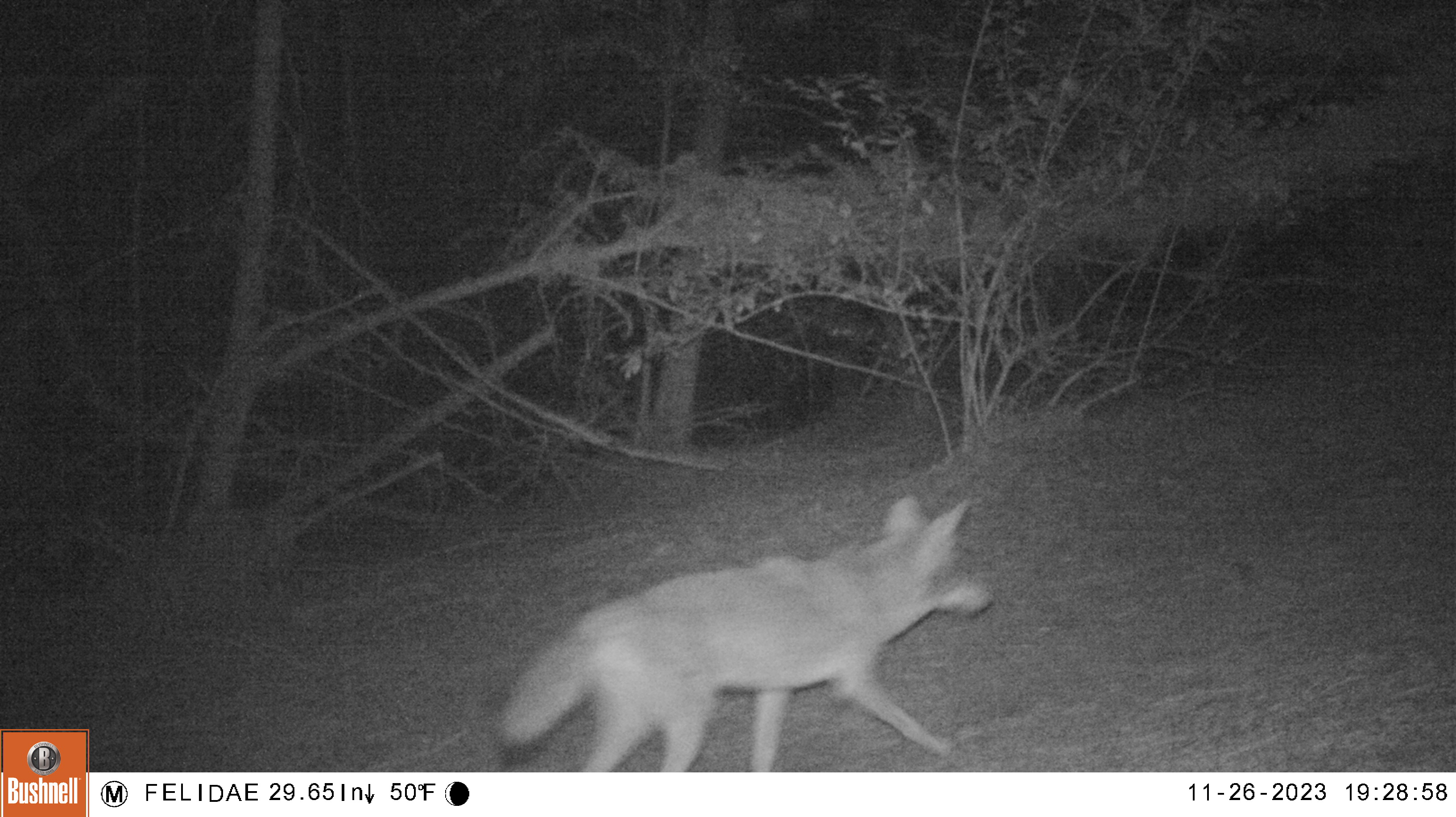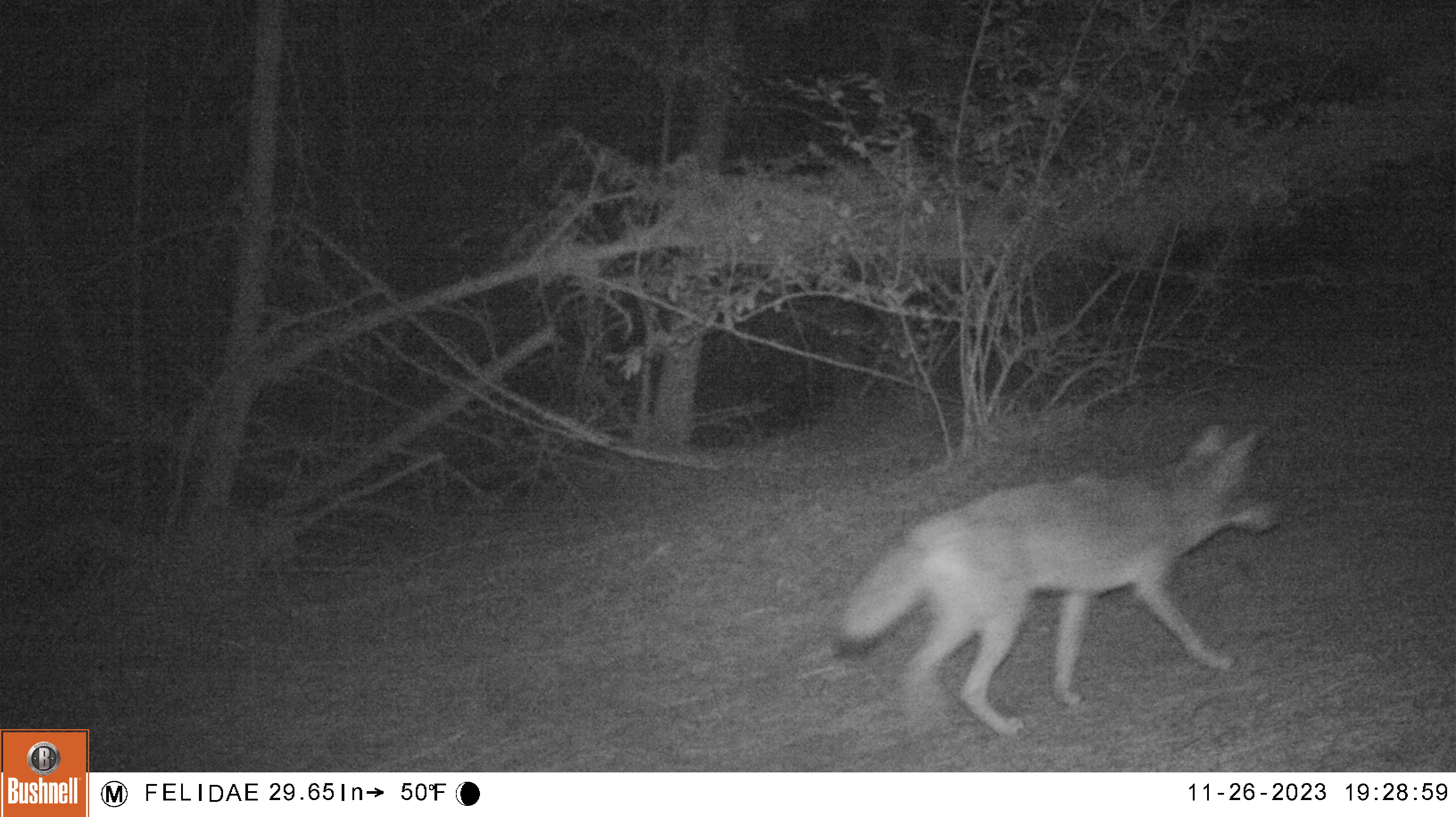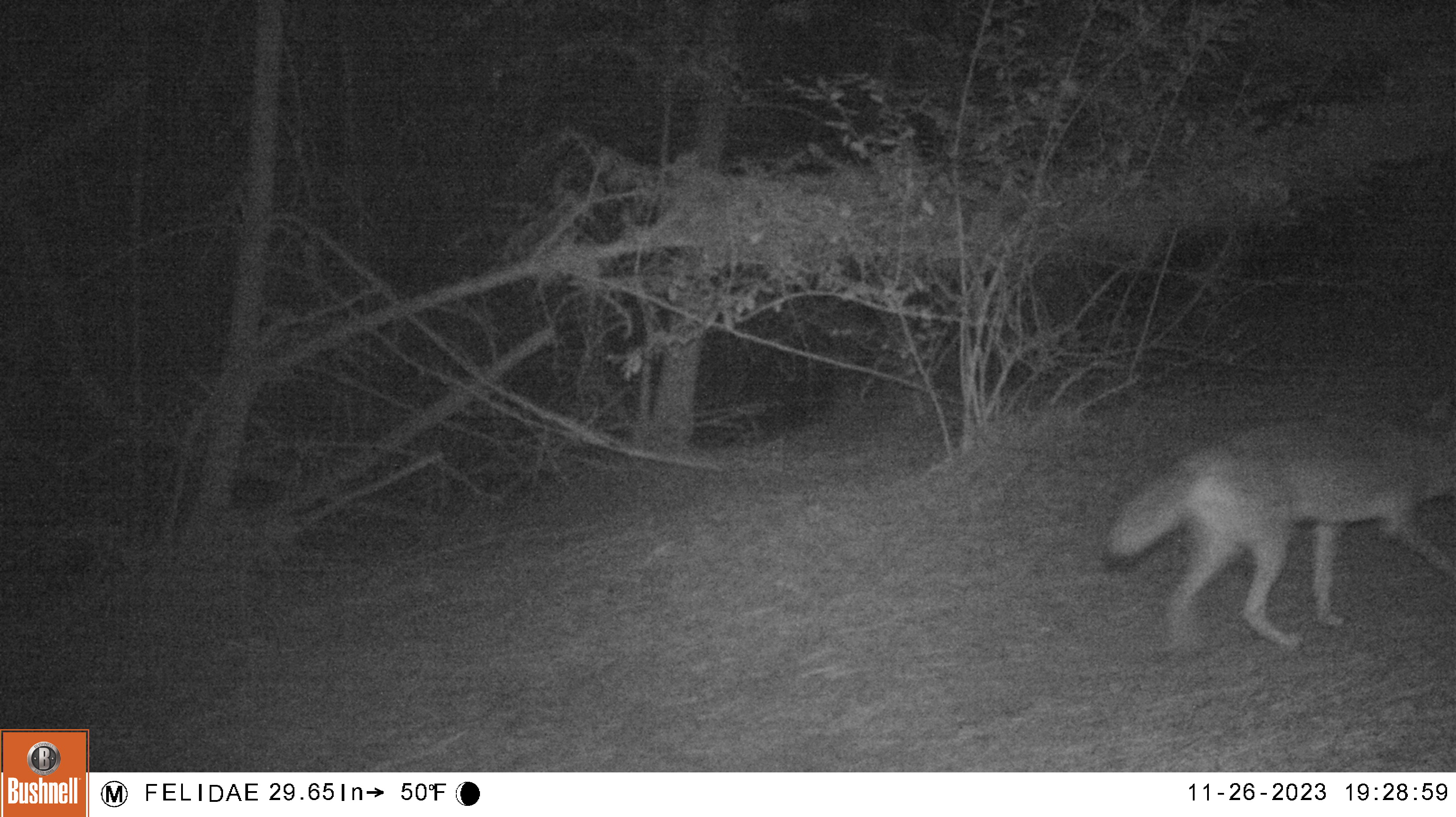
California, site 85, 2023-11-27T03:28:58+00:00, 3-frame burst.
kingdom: Animalia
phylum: Chordata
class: Mammalia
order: Carnivora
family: Canidae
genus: Canis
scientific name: Canis latrans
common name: coyote